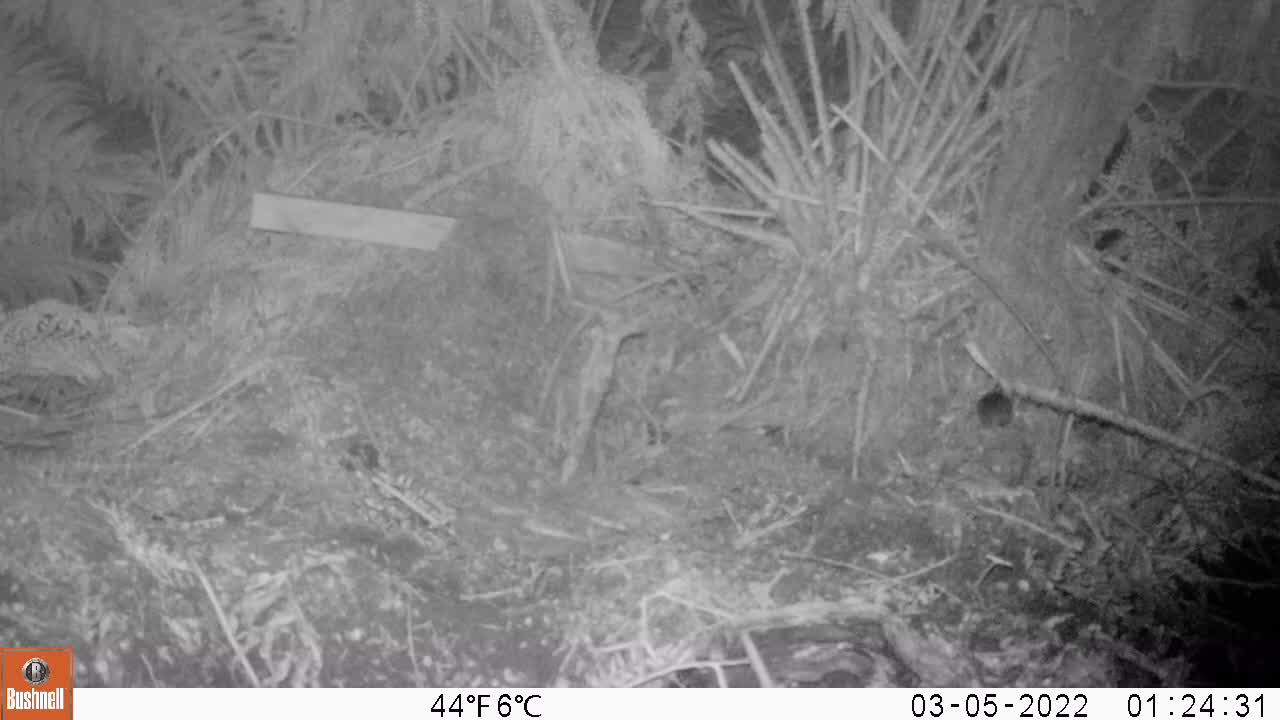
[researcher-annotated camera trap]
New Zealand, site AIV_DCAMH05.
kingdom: Animalia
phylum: Chordata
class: Mammalia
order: Rodentia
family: Muridae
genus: Mus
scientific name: Mus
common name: mouse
Mouse (Mus).